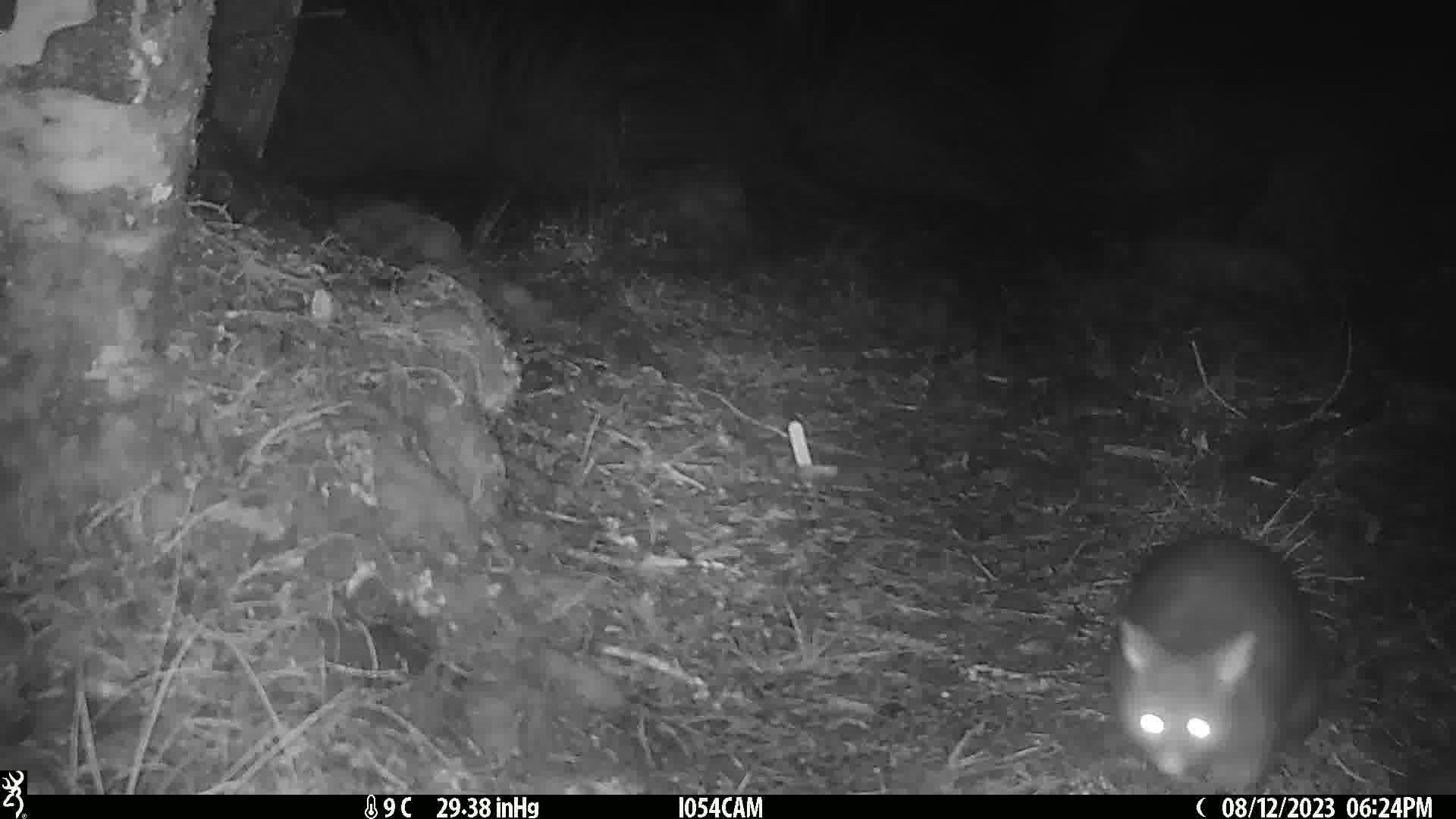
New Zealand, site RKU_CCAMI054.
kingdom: Animalia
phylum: Chordata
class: Mammalia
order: Diprotodontia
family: Phalangeridae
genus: Trichosurus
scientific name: Trichosurus vulpecula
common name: common brushtail possum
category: possum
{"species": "possum (common brushtail possum) (Trichosurus vulpecula)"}